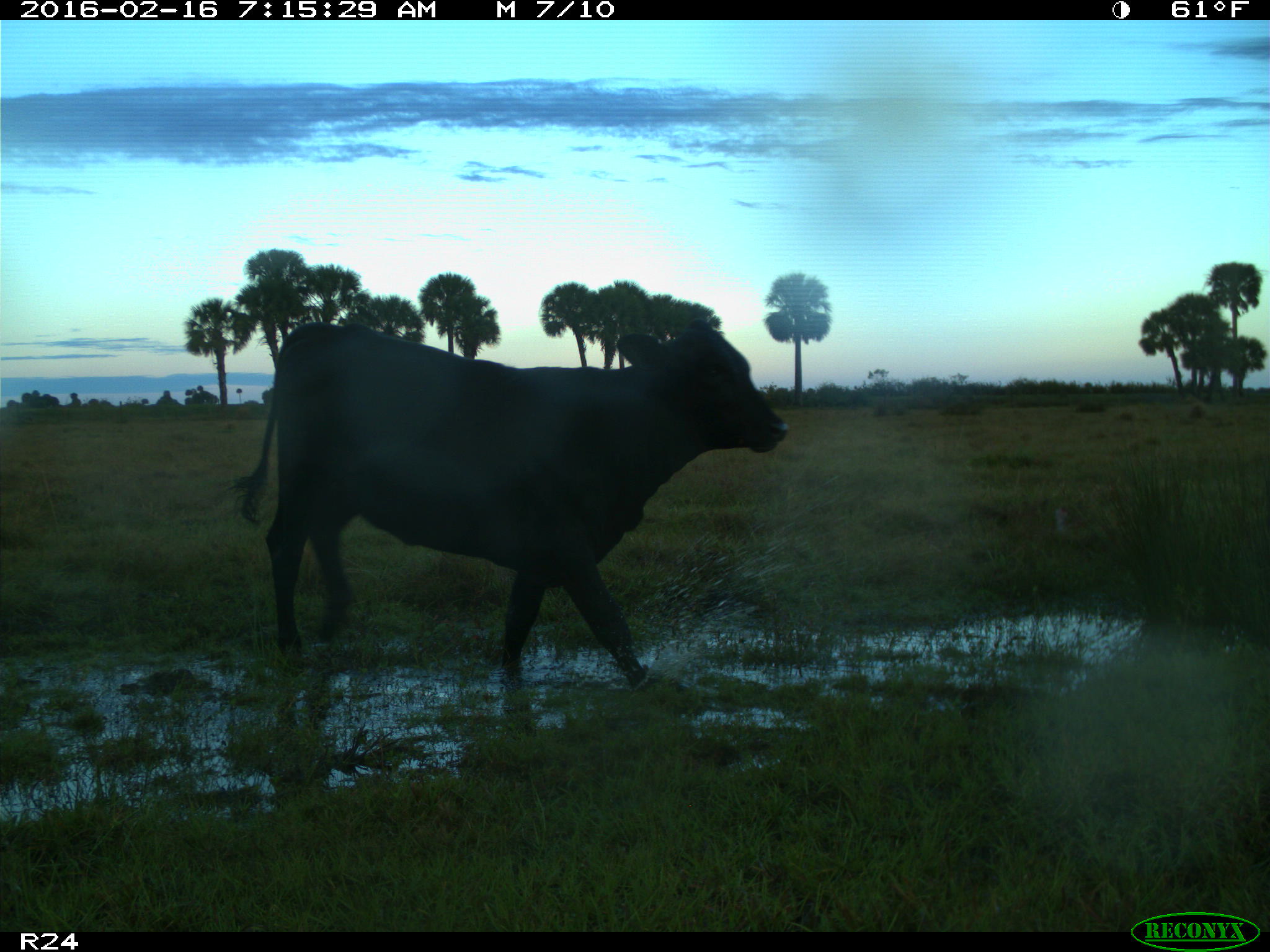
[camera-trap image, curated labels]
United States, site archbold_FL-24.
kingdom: Animalia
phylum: Chordata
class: Mammalia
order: Artiodactyla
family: Bovidae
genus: Bos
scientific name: Bos taurus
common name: domestic cow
Bos taurus (domestic cow).